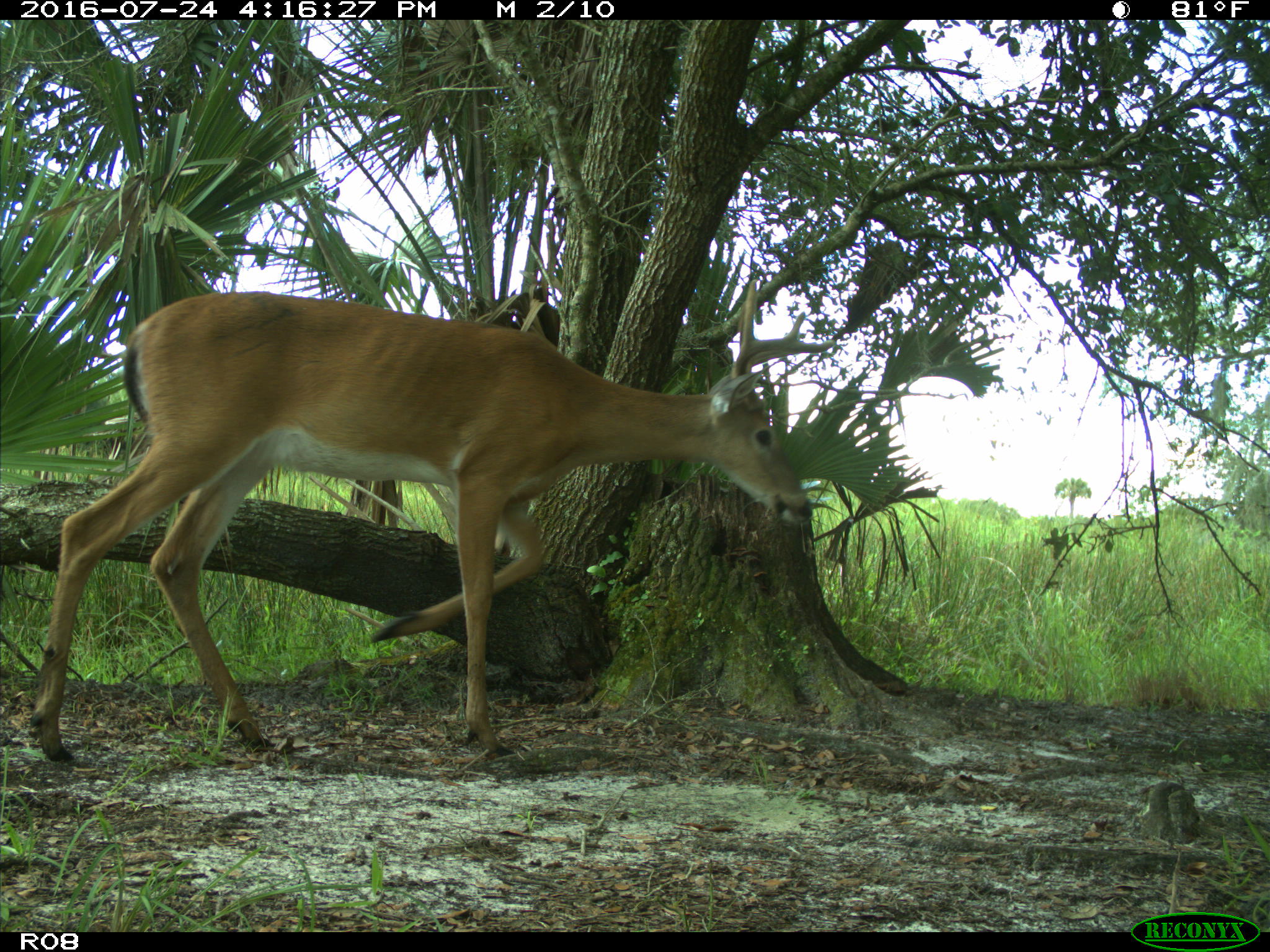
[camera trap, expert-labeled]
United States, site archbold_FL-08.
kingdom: Animalia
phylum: Chordata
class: Mammalia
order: Artiodactyla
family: Cervidae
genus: Odocoileus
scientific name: Odocoileus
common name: deer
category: unidentified deer